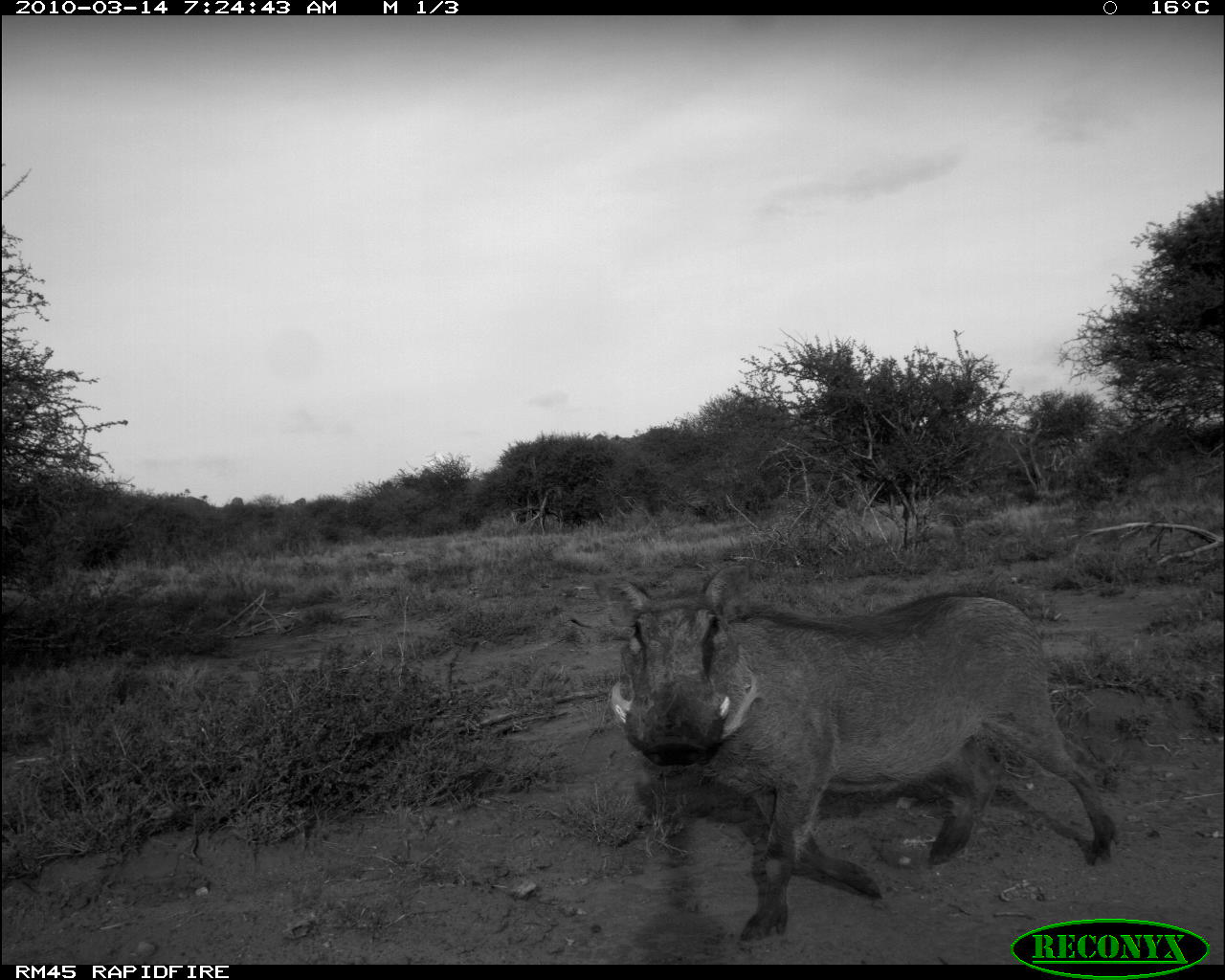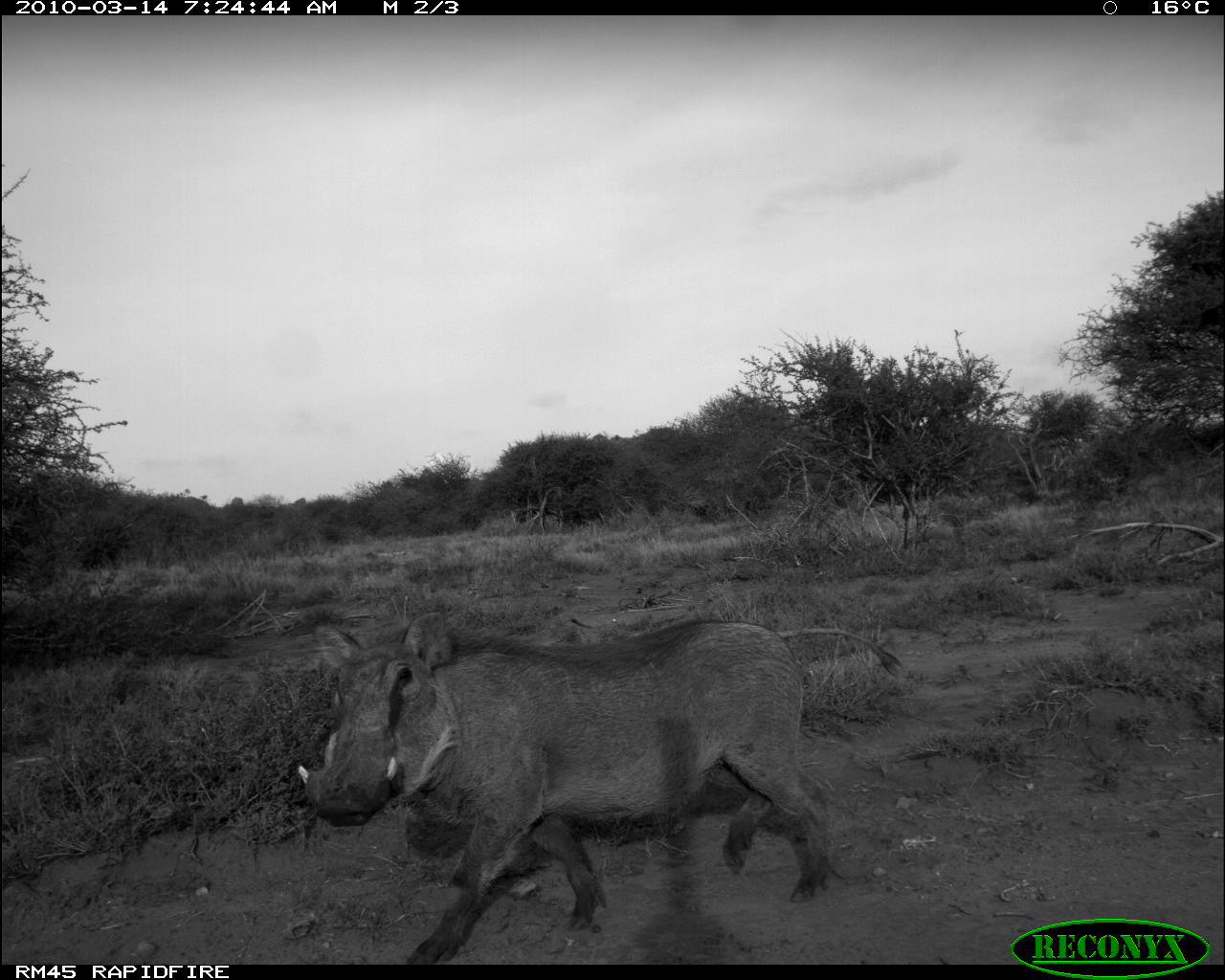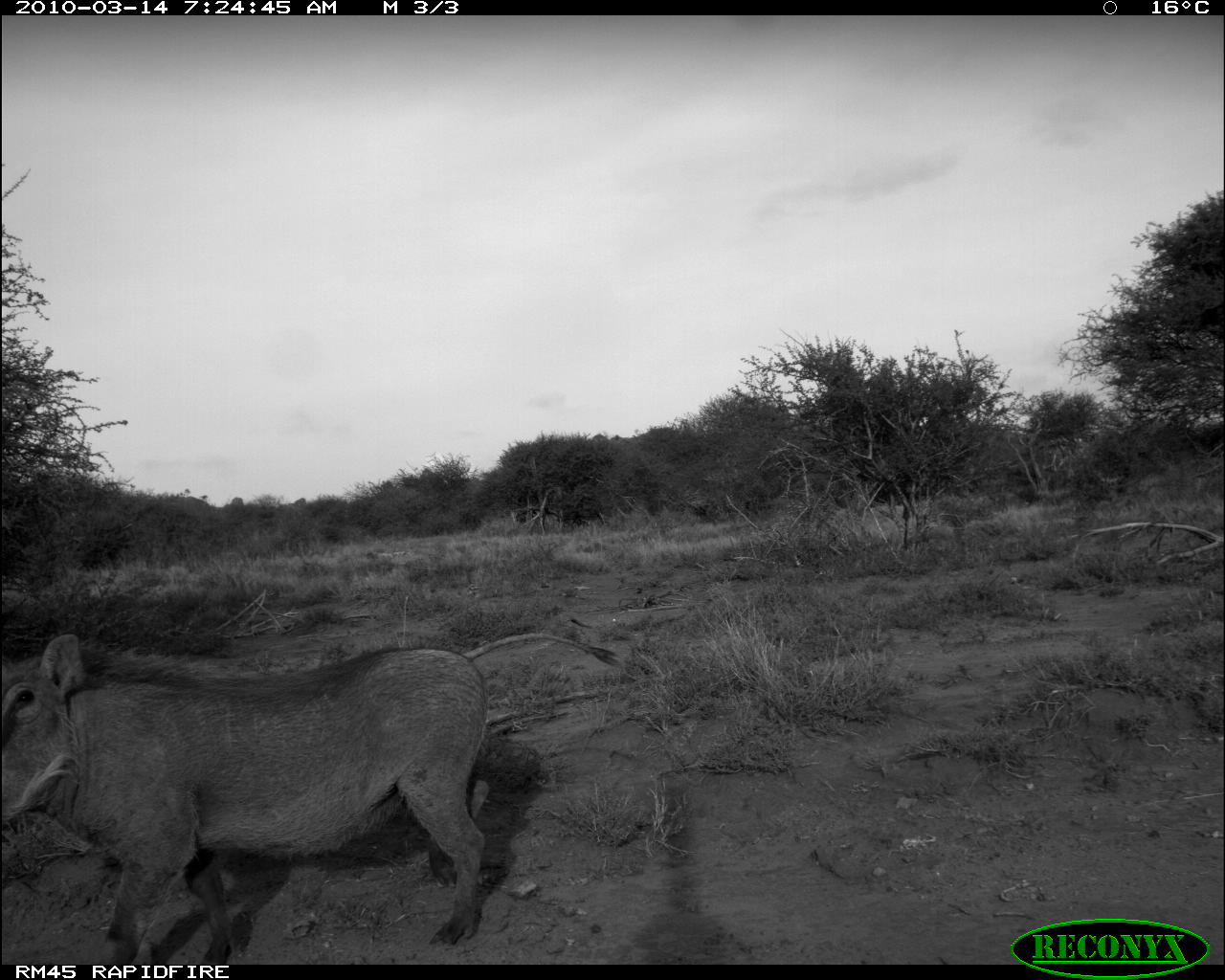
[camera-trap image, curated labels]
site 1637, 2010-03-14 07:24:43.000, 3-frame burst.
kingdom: Animalia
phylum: Chordata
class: Mammalia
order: Artiodactyla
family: Suidae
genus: Phacochoerus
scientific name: Phacochoerus africanus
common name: common warthog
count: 1